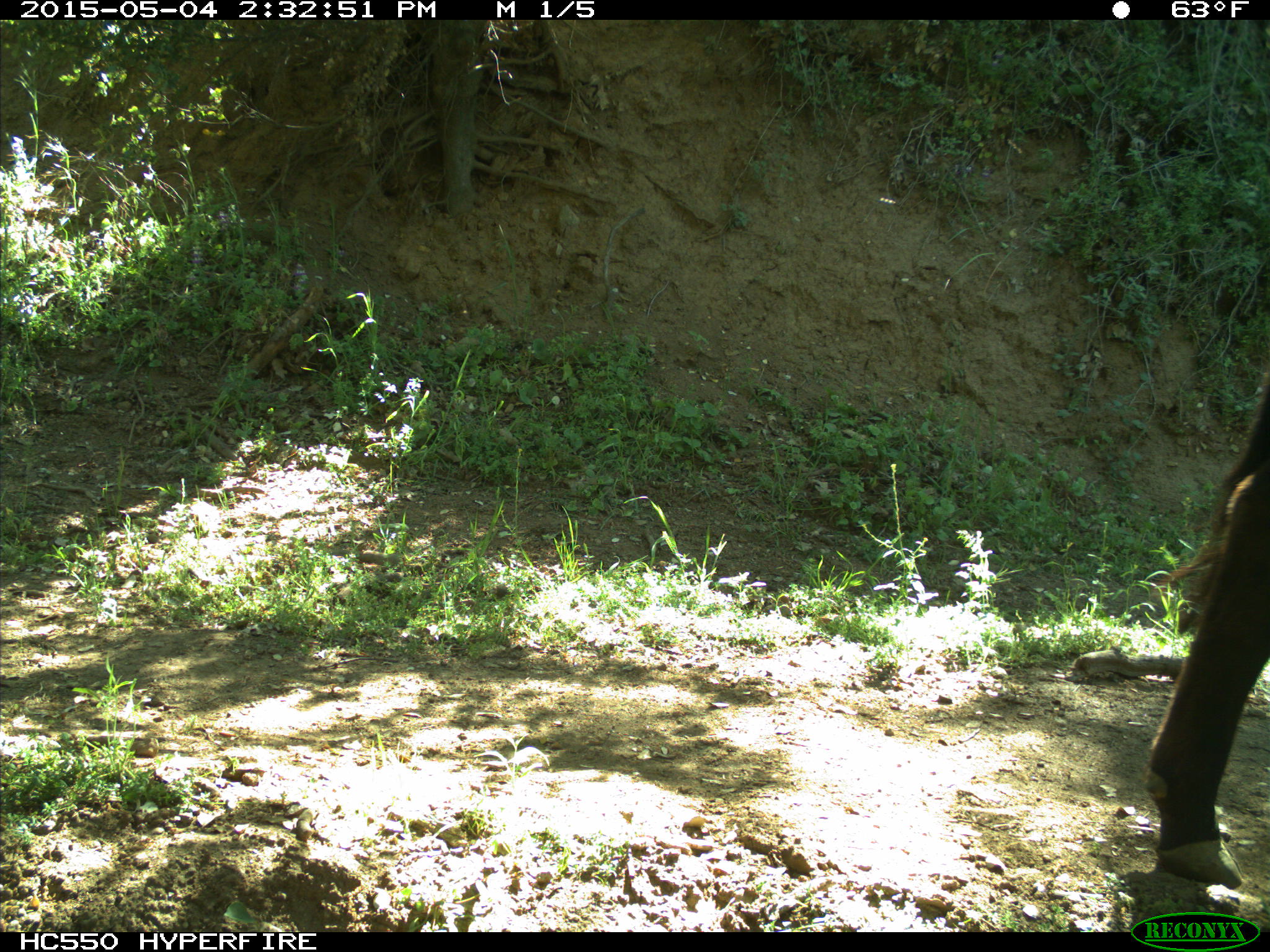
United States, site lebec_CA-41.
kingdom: Animalia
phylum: Chordata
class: Mammalia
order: Artiodactyla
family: Bovidae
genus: Bos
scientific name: Bos taurus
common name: domestic cow